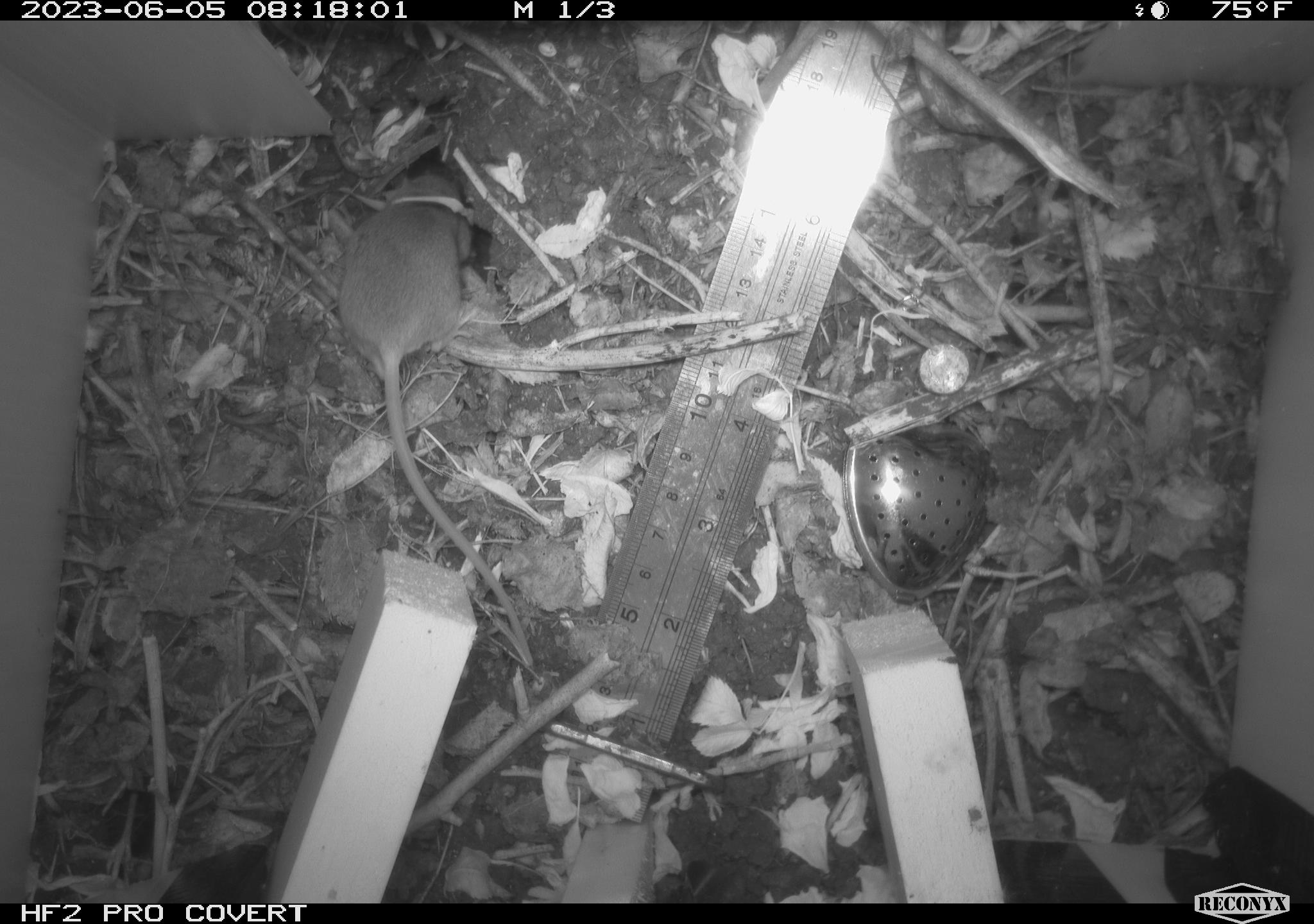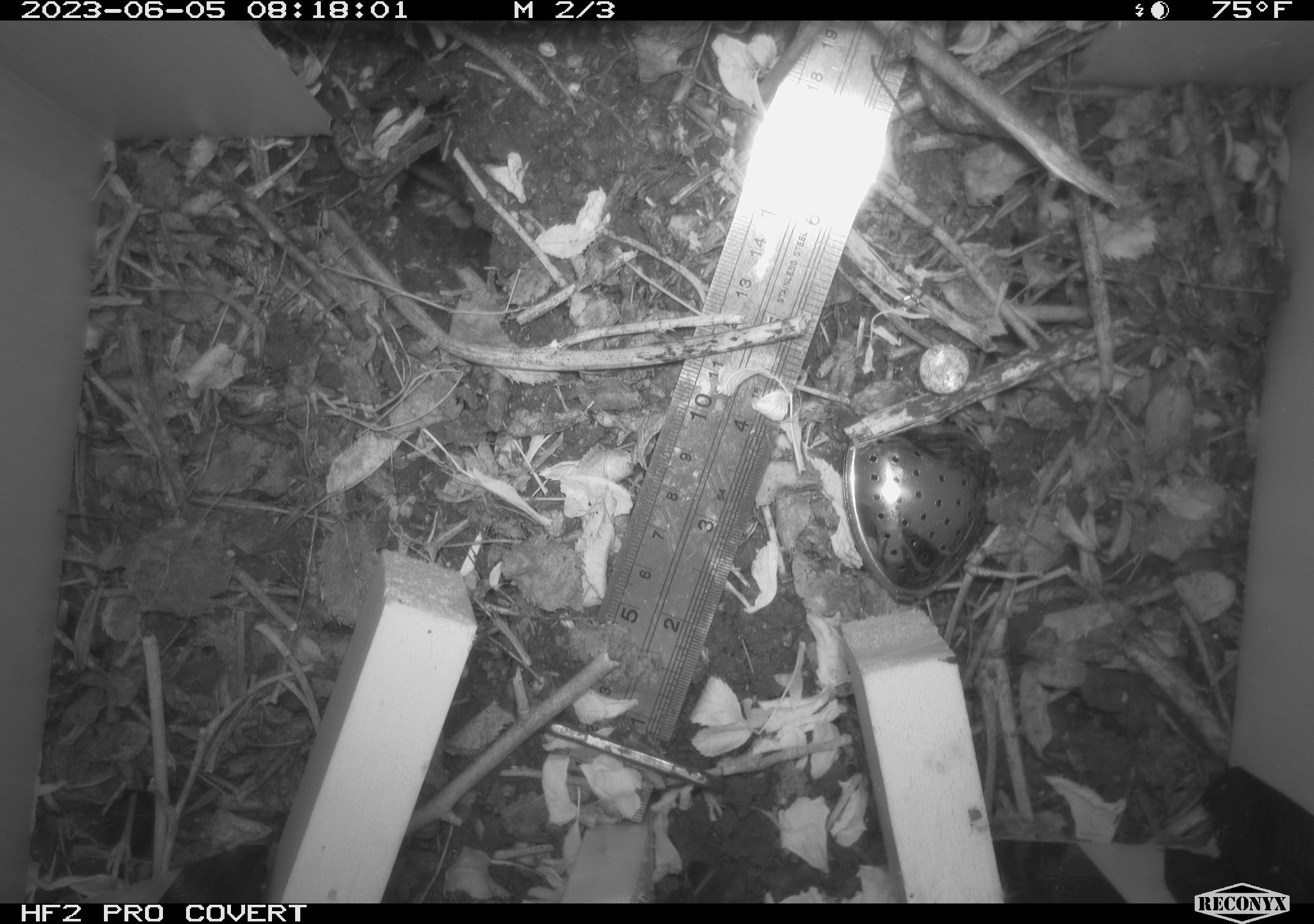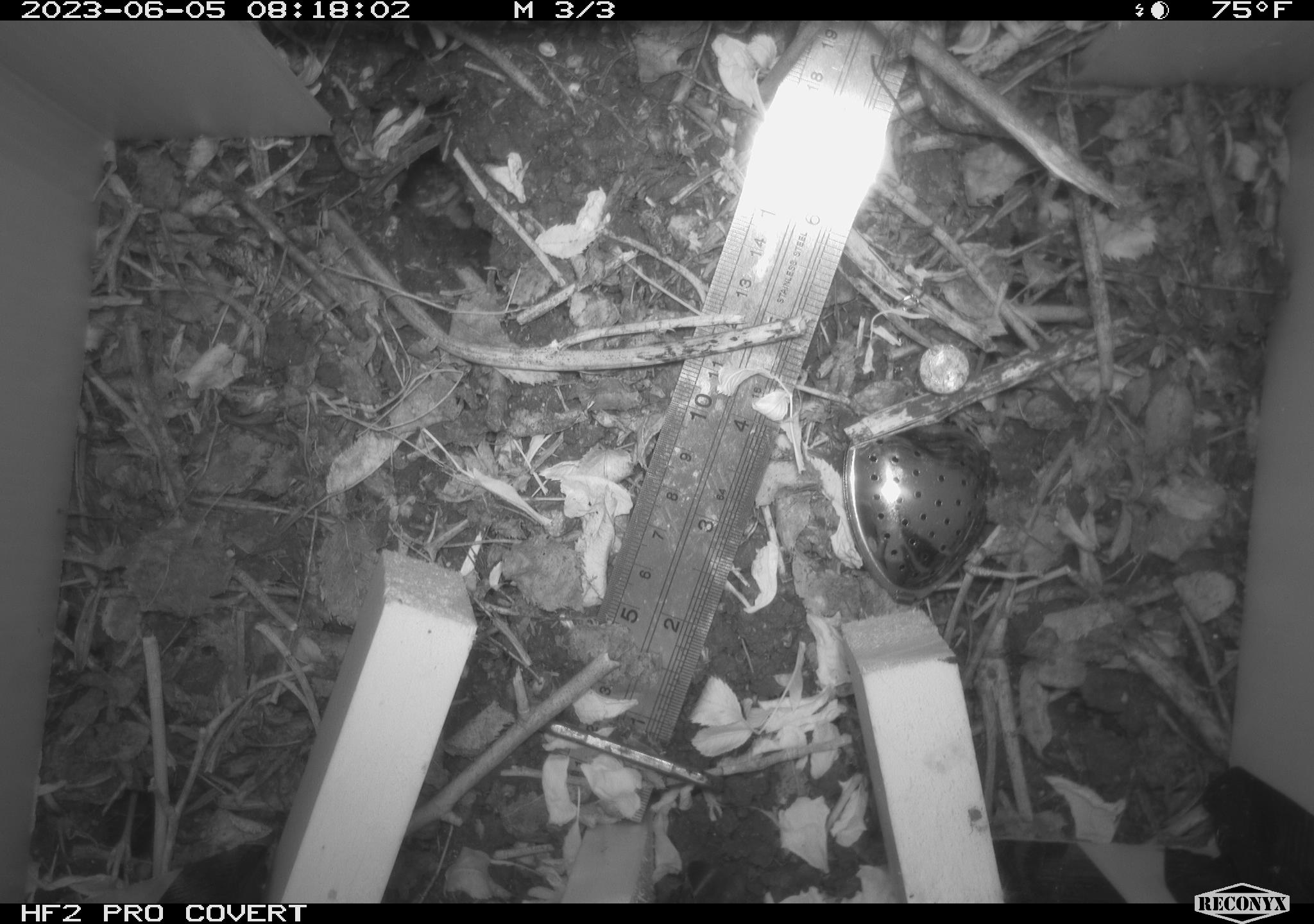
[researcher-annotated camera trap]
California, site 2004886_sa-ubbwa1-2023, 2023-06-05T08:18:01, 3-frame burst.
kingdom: Animalia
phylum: Chordata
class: Mammalia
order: Rodentia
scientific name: Rodentia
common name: rodent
Rodent (Rodentia).